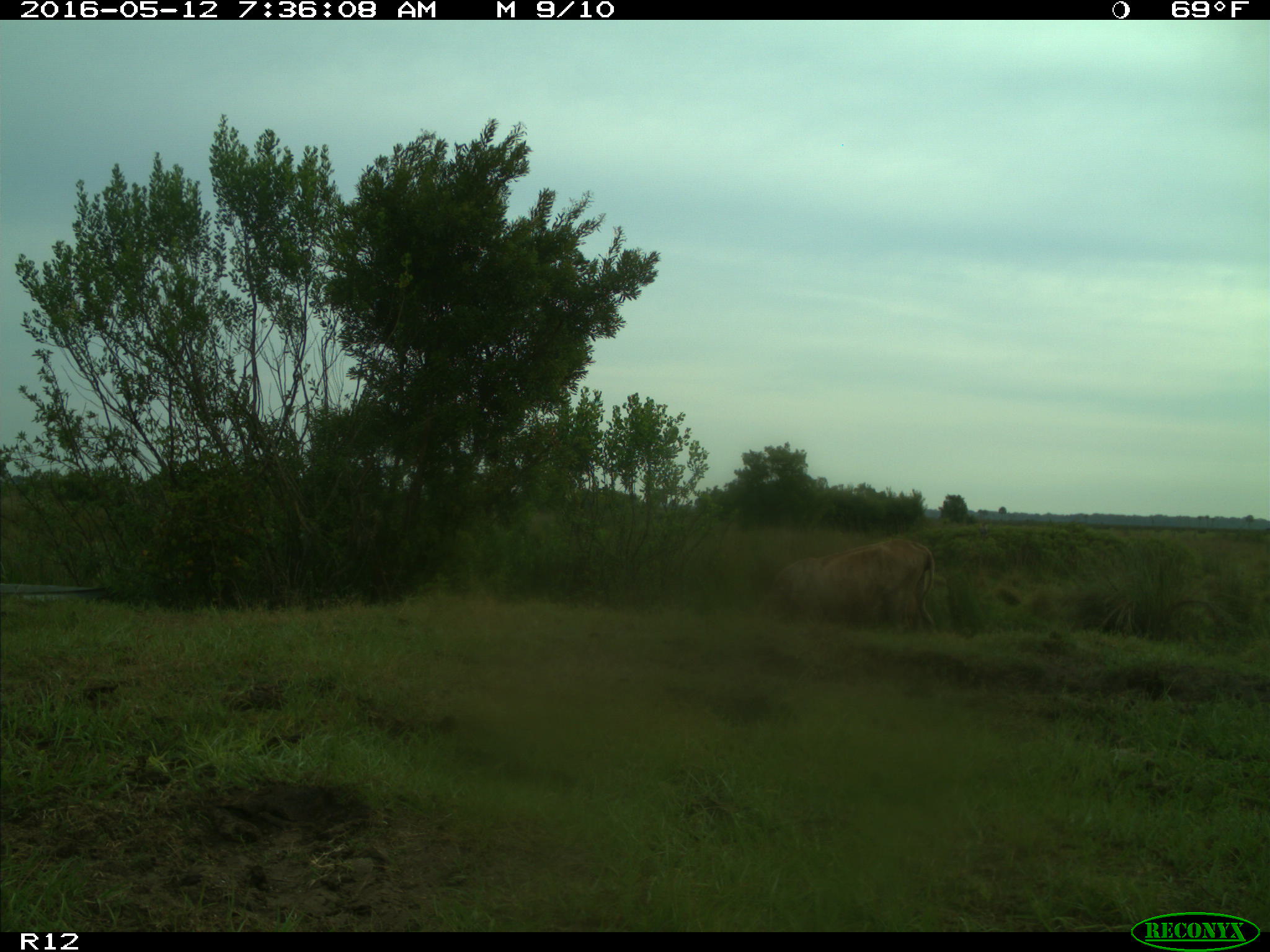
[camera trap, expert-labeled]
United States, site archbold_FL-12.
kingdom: Animalia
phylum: Chordata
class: Mammalia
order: Artiodactyla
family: Bovidae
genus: Bos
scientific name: Bos taurus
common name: domestic cow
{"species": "Bos taurus (domestic cow)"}